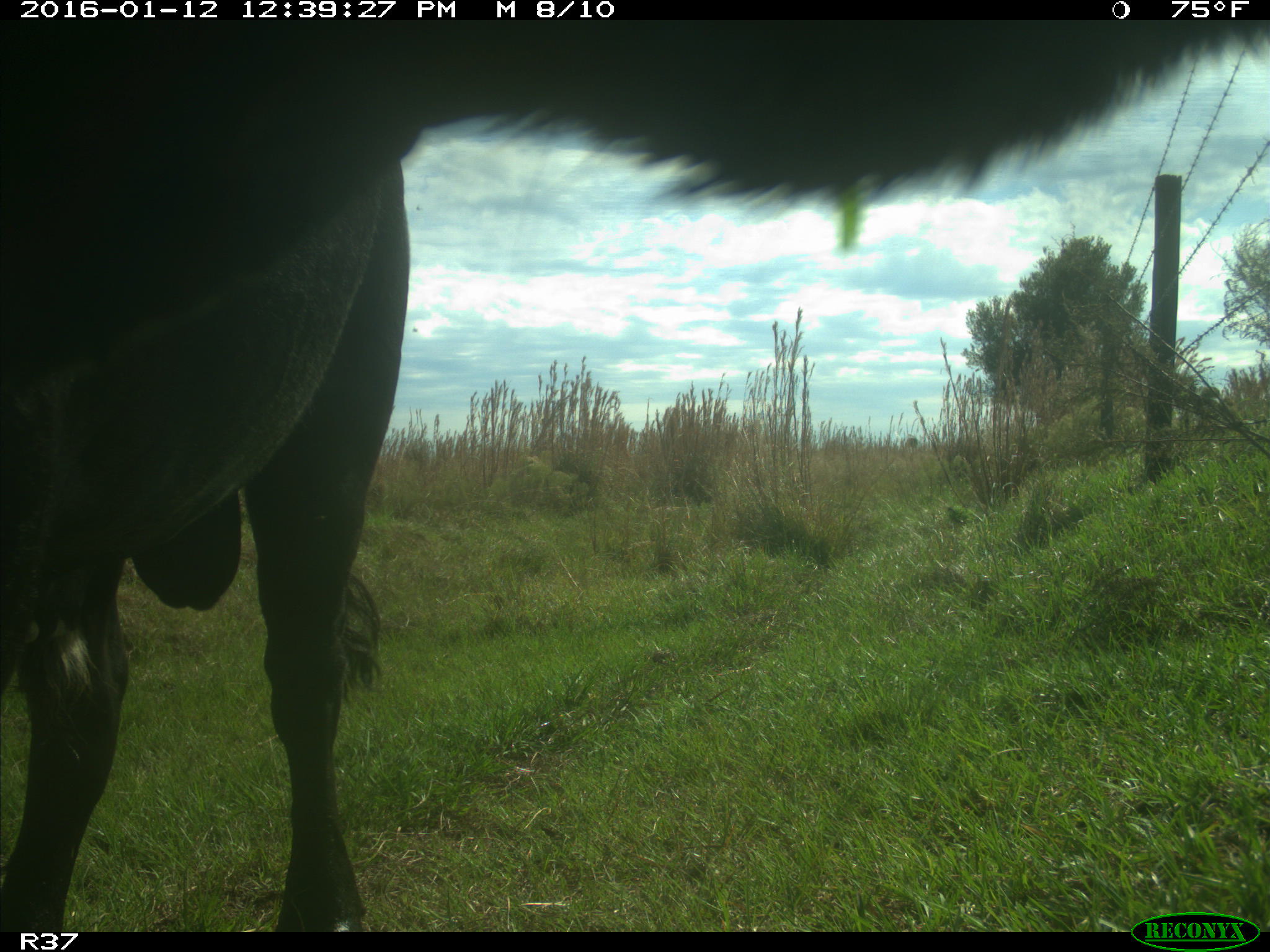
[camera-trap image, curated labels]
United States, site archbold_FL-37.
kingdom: Animalia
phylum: Chordata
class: Mammalia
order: Artiodactyla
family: Bovidae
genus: Bos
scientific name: Bos taurus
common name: domestic cow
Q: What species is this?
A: Bos taurus (domestic cow).